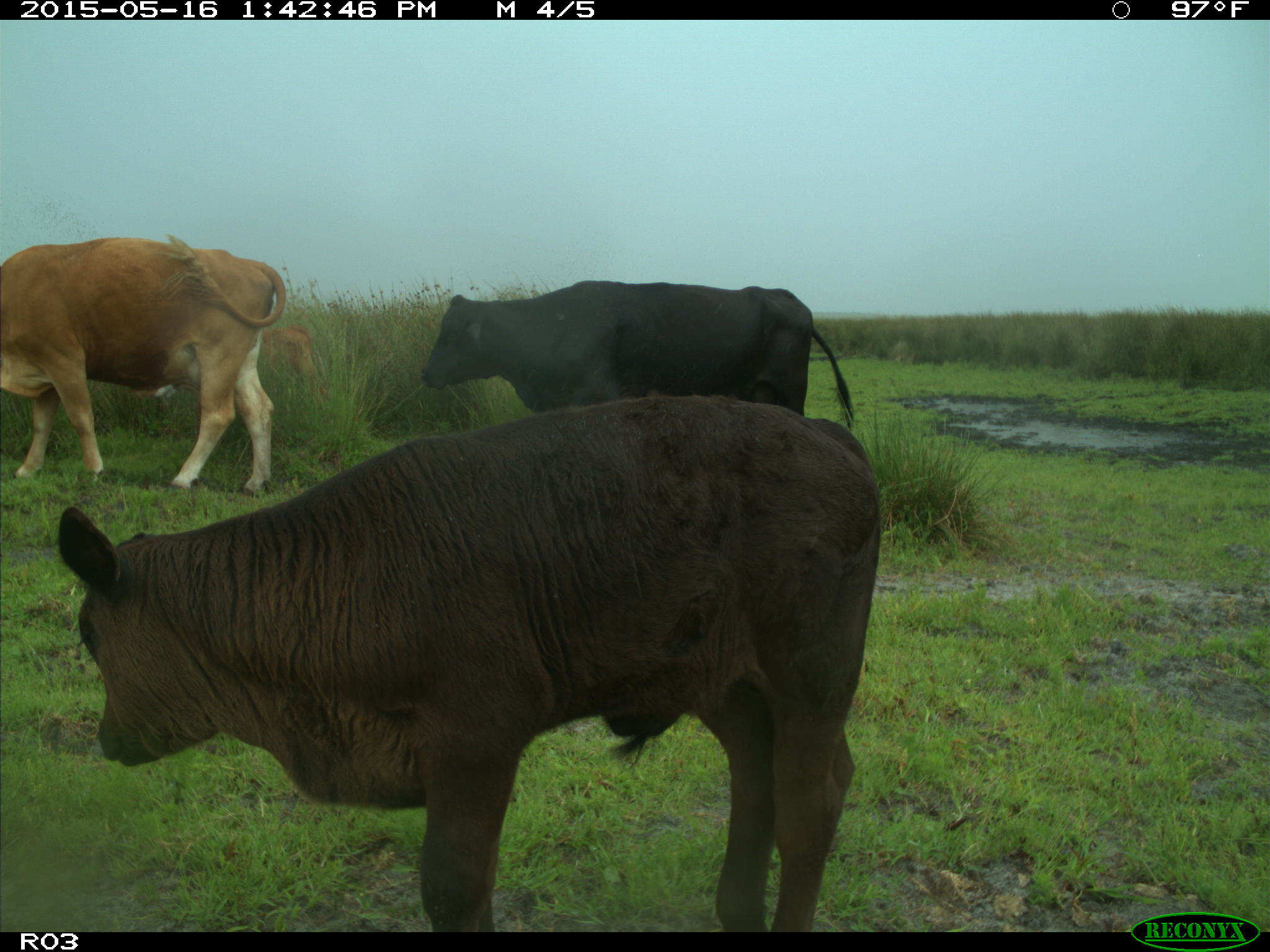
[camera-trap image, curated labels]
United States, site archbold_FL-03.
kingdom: Animalia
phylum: Chordata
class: Mammalia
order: Artiodactyla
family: Bovidae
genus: Bos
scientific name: Bos taurus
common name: domestic cow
Bos taurus (domestic cow).